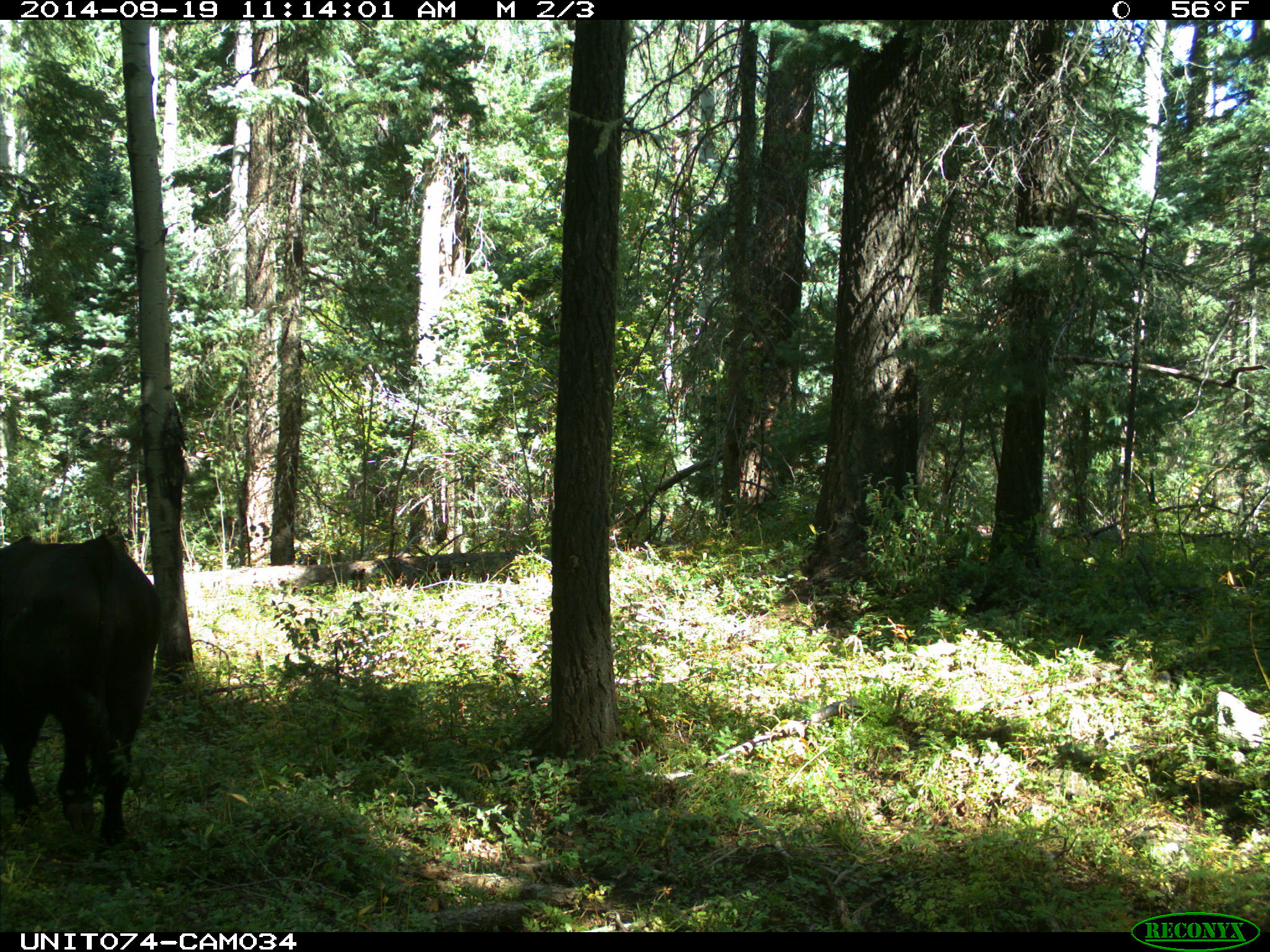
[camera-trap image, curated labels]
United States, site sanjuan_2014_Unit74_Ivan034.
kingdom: Animalia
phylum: Chordata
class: Mammalia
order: Artiodactyla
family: Bovidae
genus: Bos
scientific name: Bos taurus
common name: domestic cow